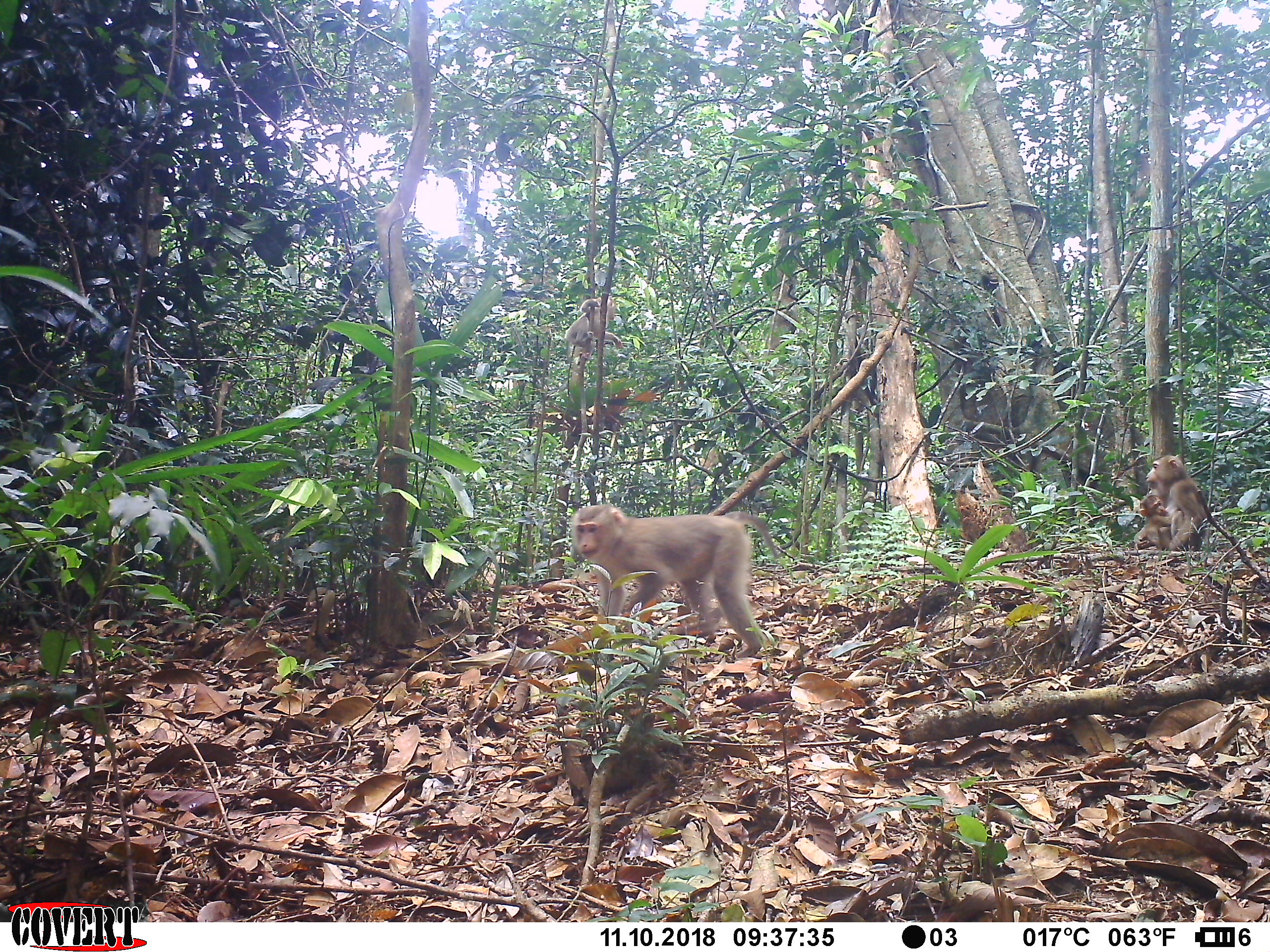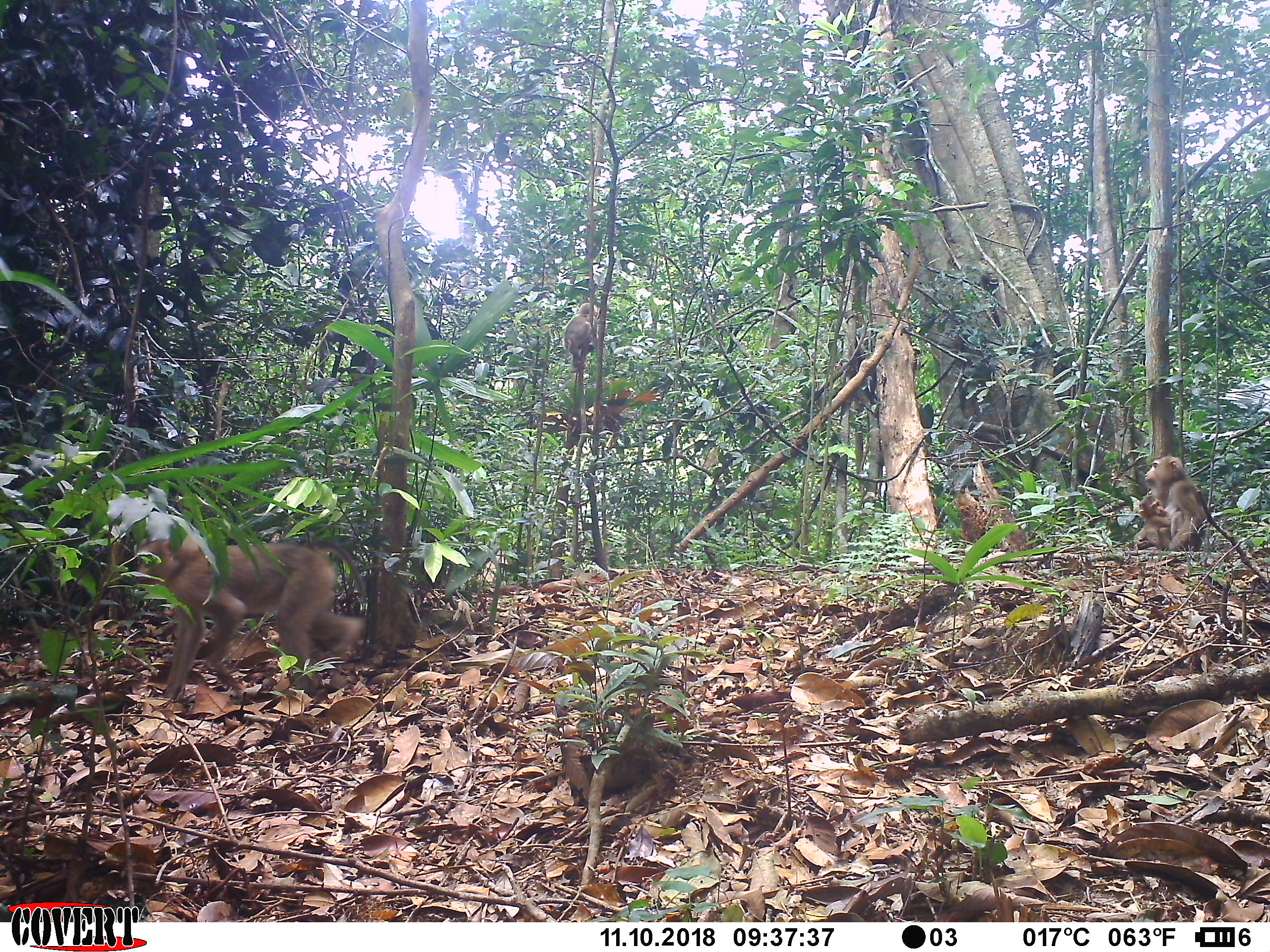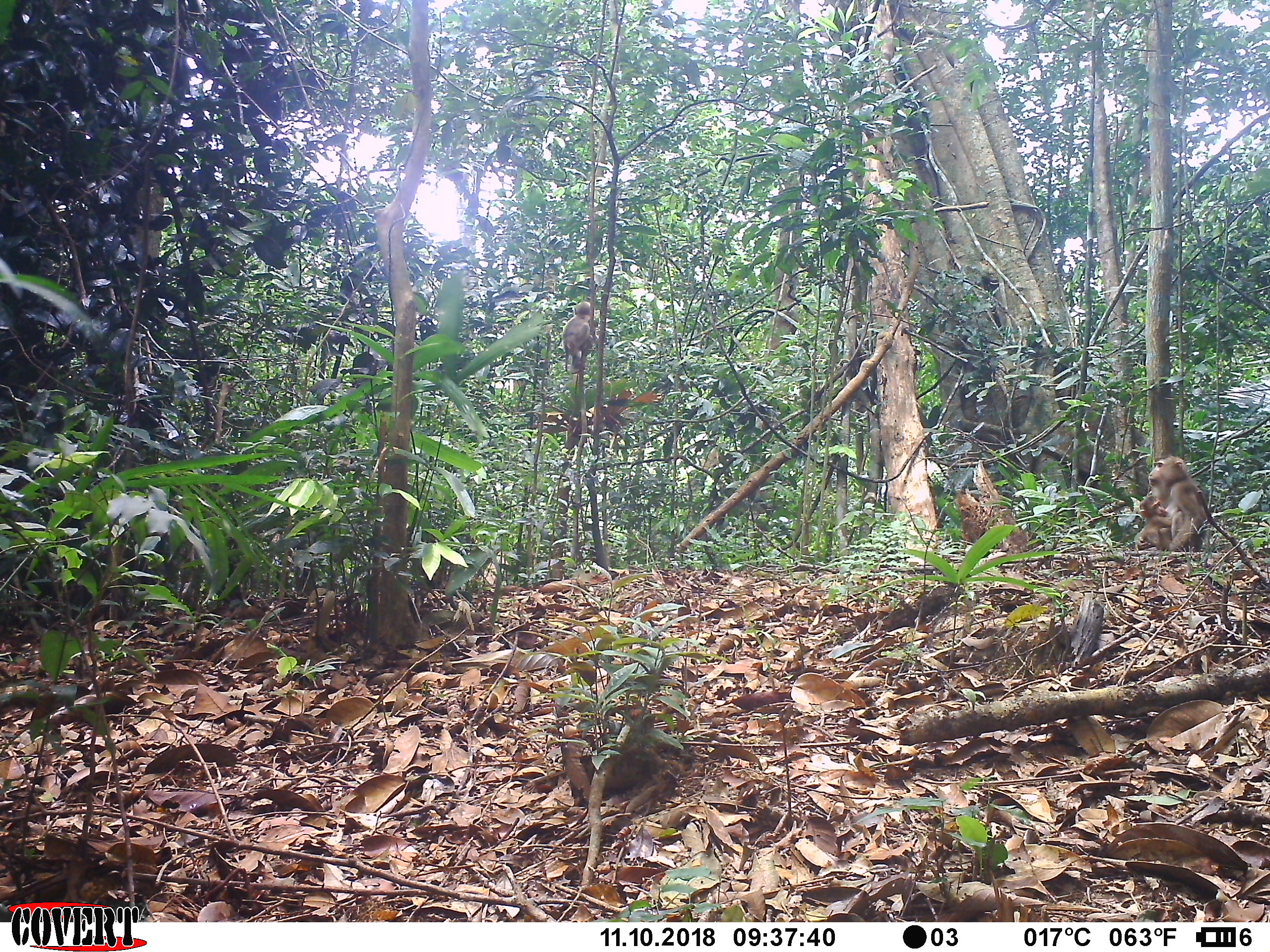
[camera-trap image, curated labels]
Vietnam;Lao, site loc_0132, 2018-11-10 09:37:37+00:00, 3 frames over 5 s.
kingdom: Animalia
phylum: Chordata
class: Mammalia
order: Primates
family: Cercopithecidae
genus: Macaca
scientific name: Macaca nemestrina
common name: pig-tailed macaque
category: pig tailed macaque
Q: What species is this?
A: Pig tailed macaque (pig-tailed macaque) (Macaca nemestrina).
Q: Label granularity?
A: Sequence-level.